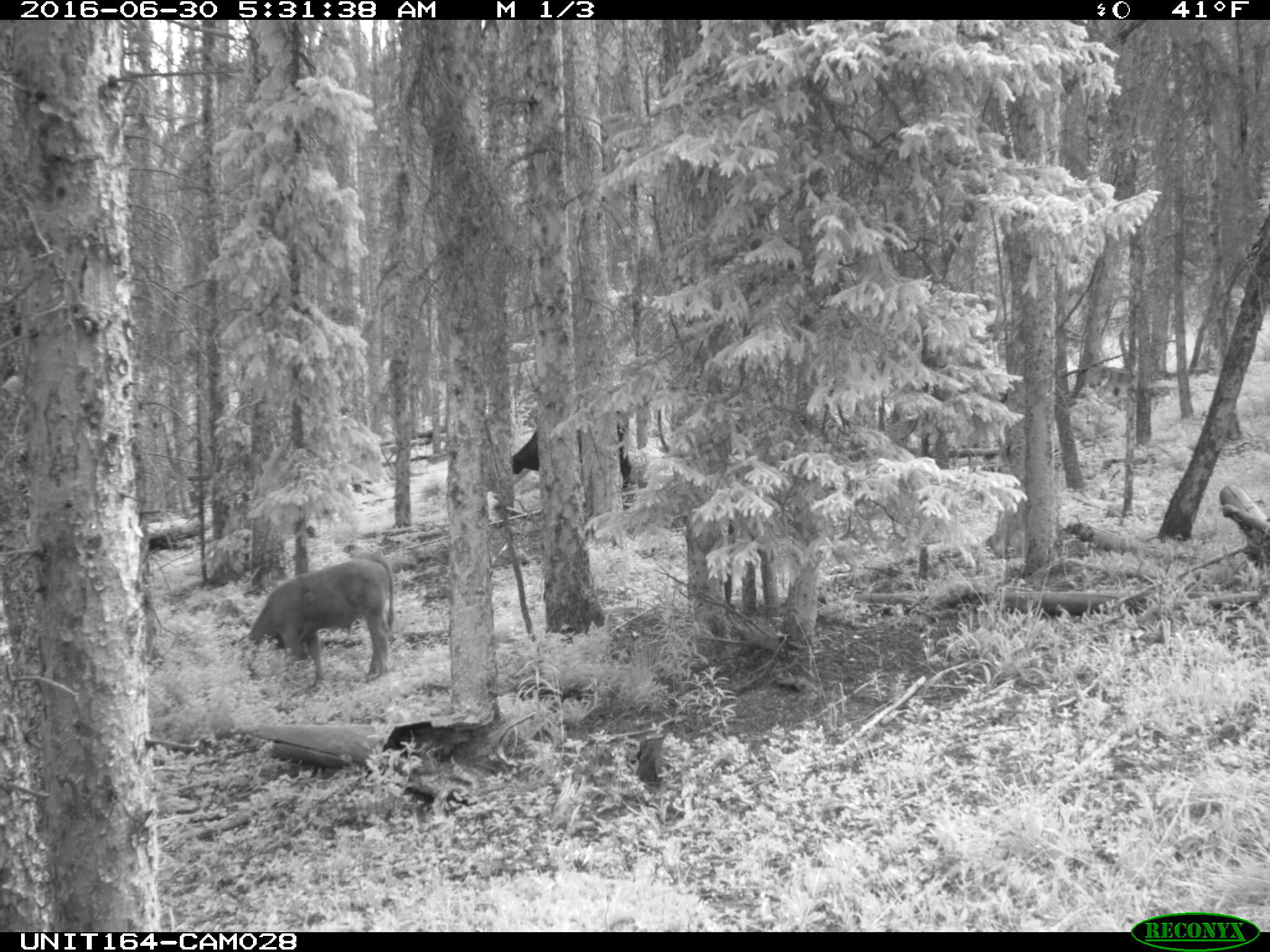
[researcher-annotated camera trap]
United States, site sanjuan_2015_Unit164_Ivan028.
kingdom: Animalia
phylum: Chordata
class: Mammalia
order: Artiodactyla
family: Bovidae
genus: Bos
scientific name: Bos taurus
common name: domestic cow